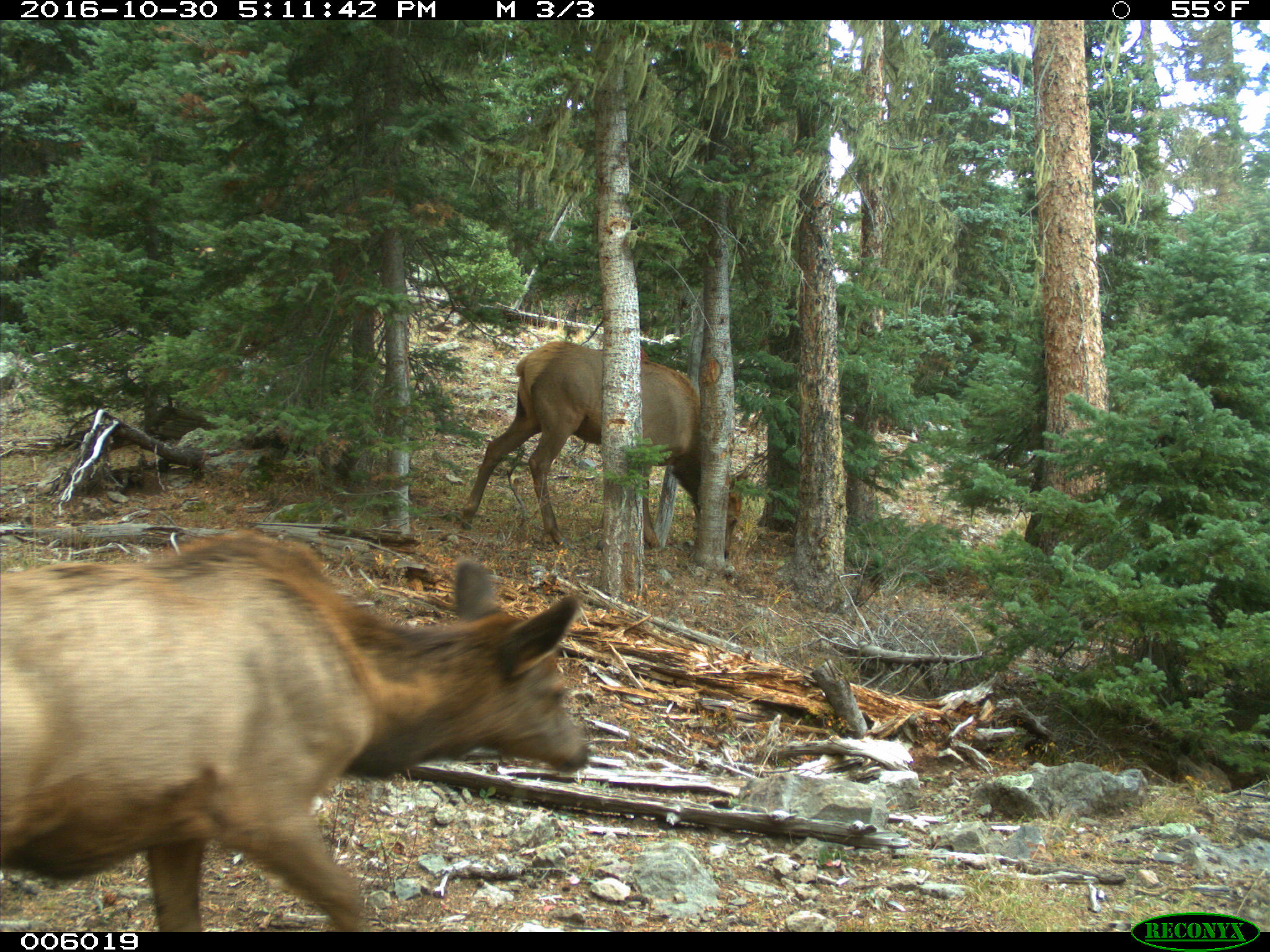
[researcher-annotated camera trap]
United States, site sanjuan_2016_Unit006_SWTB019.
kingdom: Animalia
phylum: Chordata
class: Mammalia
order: Artiodactyla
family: Cervidae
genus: Cervus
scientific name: Cervus elaphus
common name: red deer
Cervus elaphus (red deer).